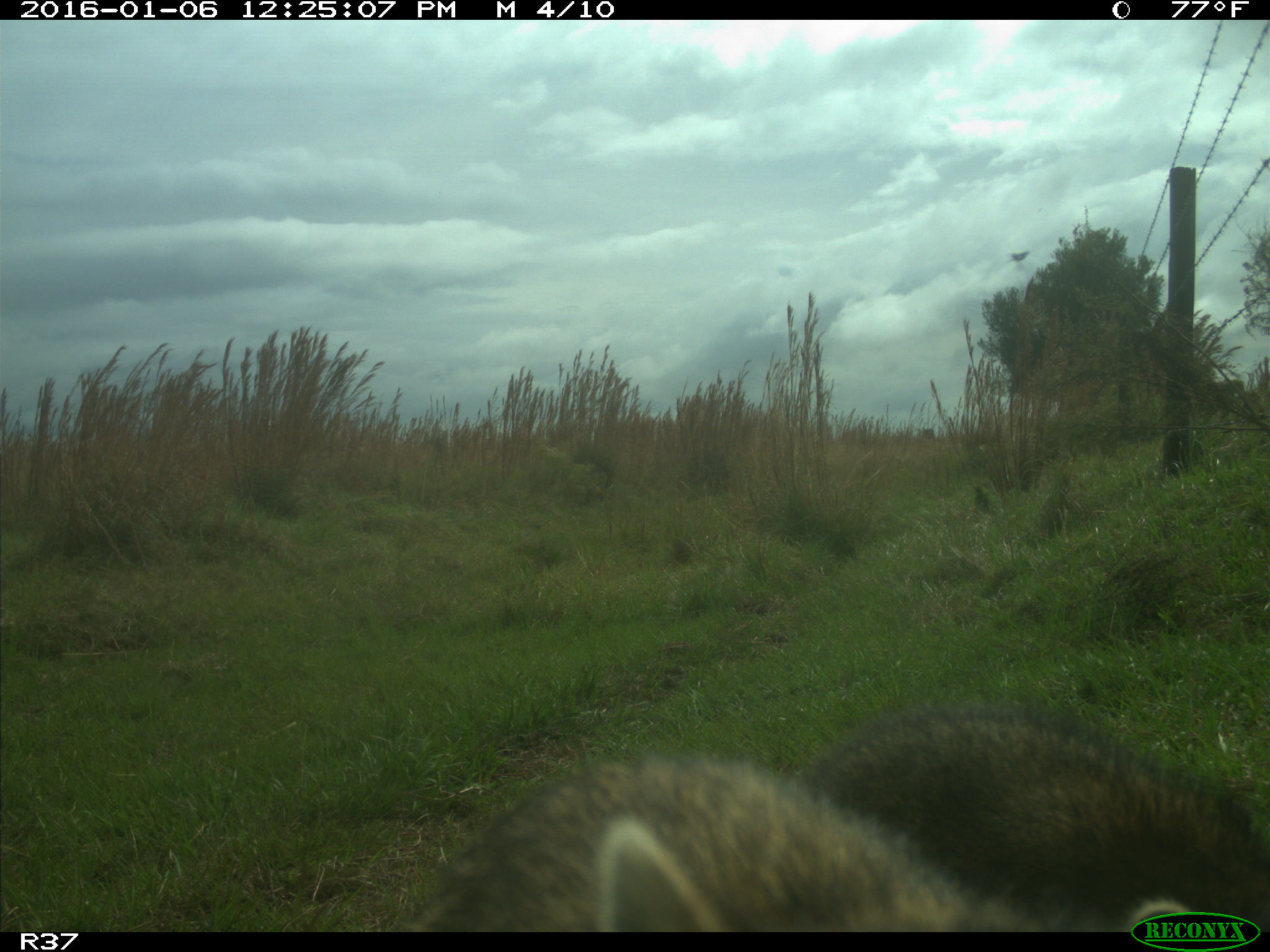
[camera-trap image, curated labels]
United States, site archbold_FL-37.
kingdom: Animalia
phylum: Chordata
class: Mammalia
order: Carnivora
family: Procyonidae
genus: Procyon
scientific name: Procyon lotor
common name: common raccoon